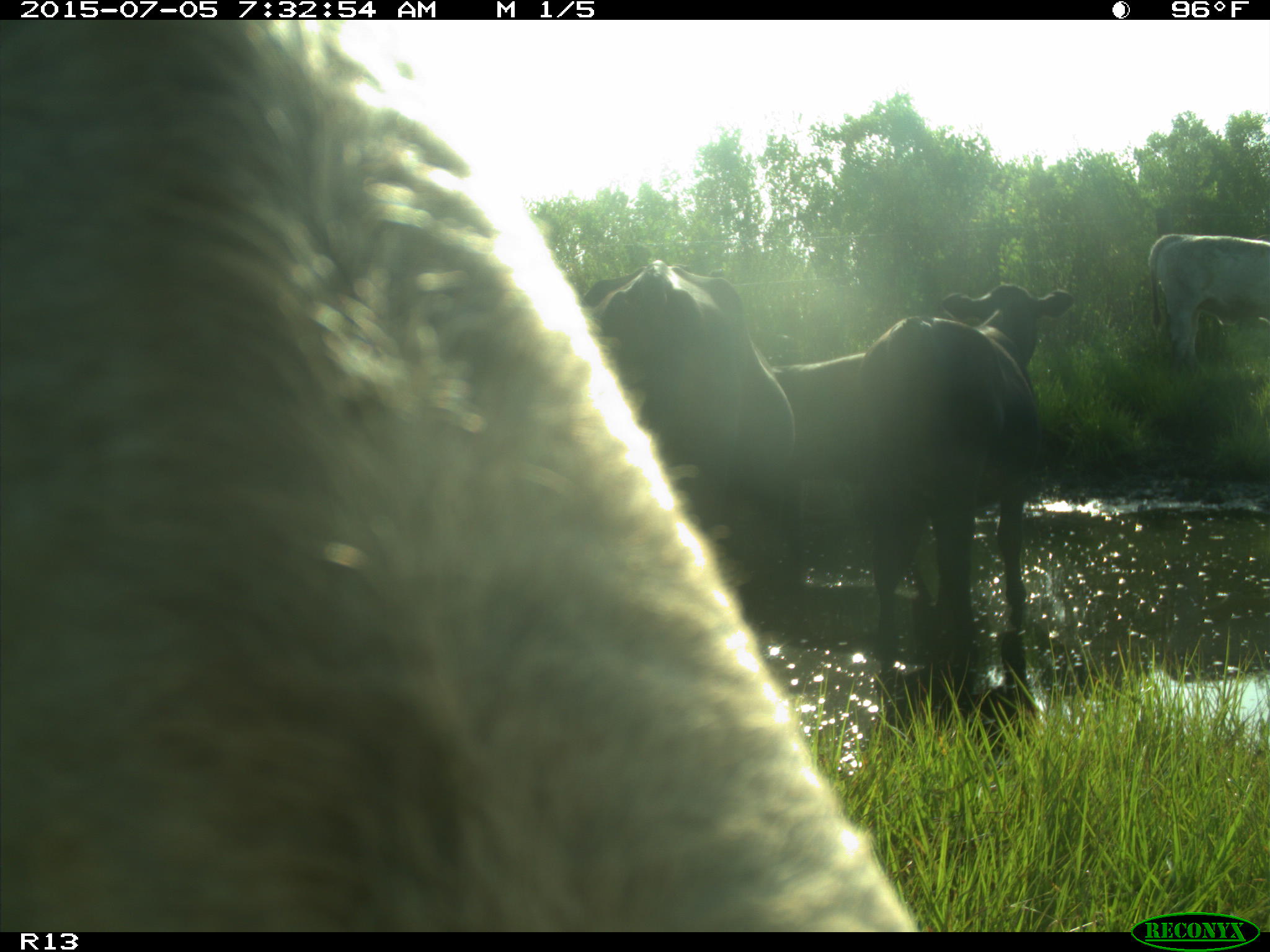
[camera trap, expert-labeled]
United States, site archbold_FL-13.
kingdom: Animalia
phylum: Chordata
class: Mammalia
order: Artiodactyla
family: Bovidae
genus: Bos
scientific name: Bos taurus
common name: domestic cow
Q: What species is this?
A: Bos taurus (domestic cow).